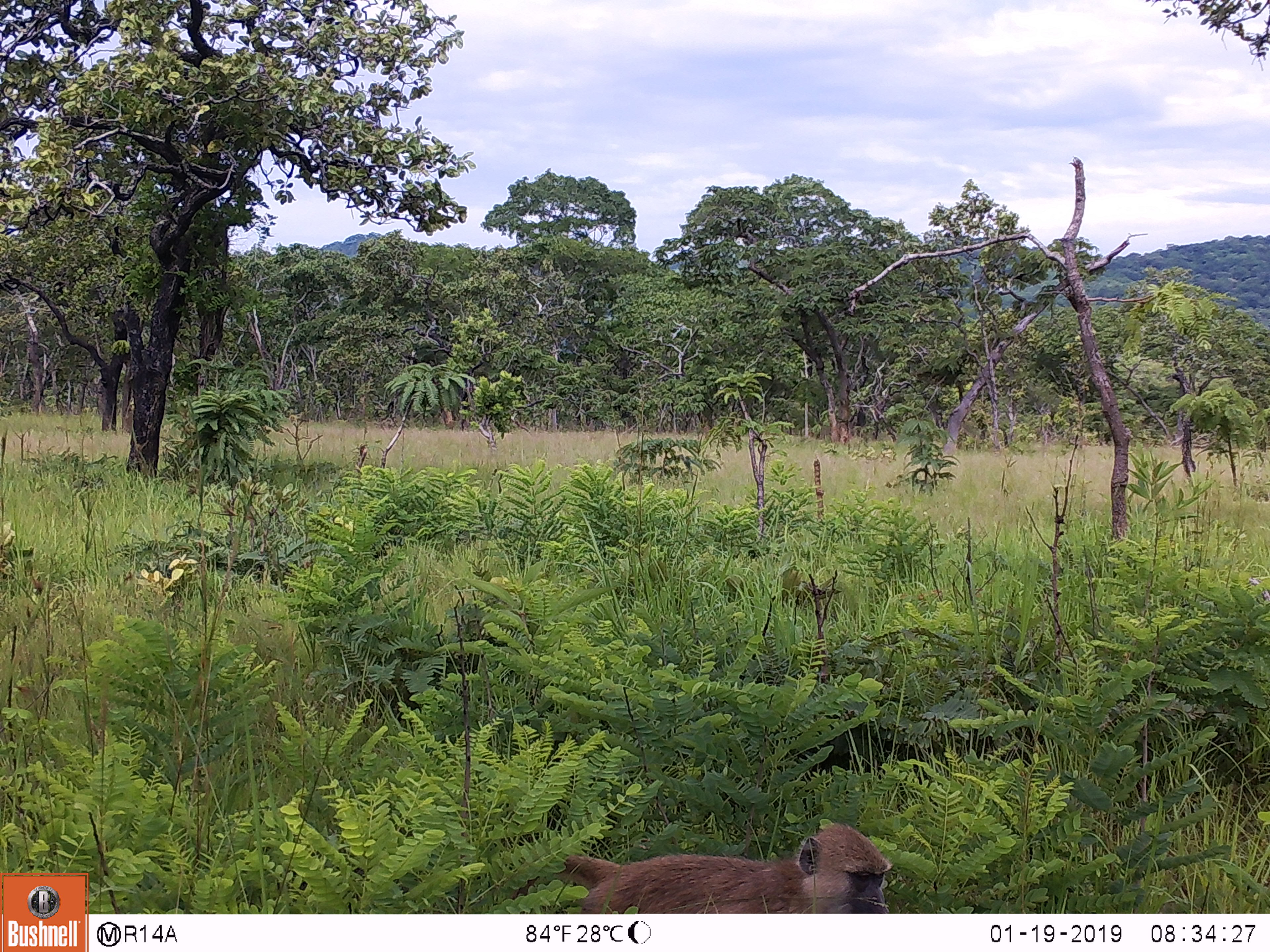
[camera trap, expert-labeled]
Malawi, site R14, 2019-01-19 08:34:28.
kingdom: Animalia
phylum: Chordata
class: Mammalia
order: Primates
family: Cercopithecidae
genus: Papio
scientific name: Papio cynocephalus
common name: yellow baboon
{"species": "yellow baboon (Papio cynocephalus)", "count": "1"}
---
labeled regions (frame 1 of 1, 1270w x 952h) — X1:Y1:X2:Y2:
yellow baboon: 506:819:902:911